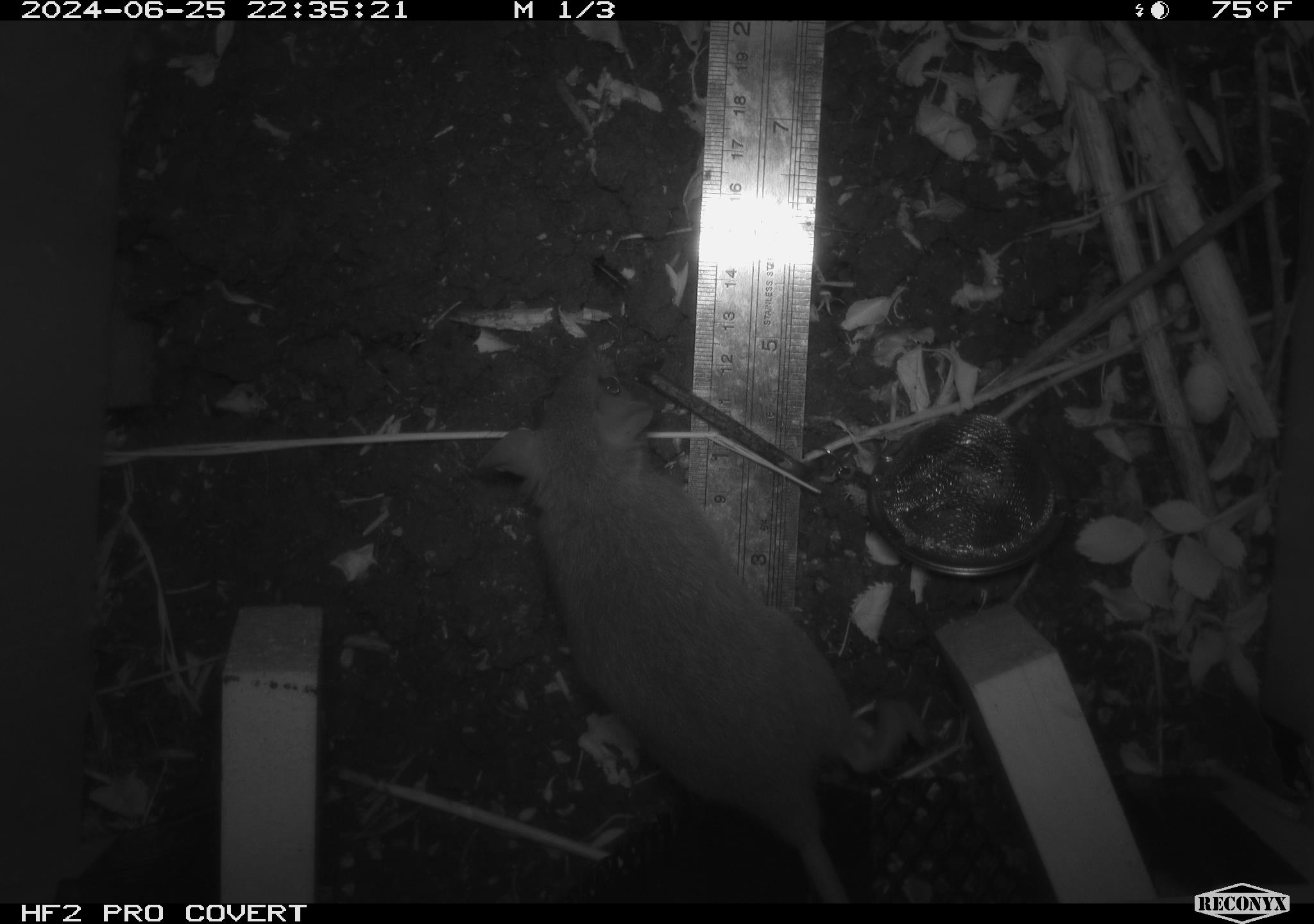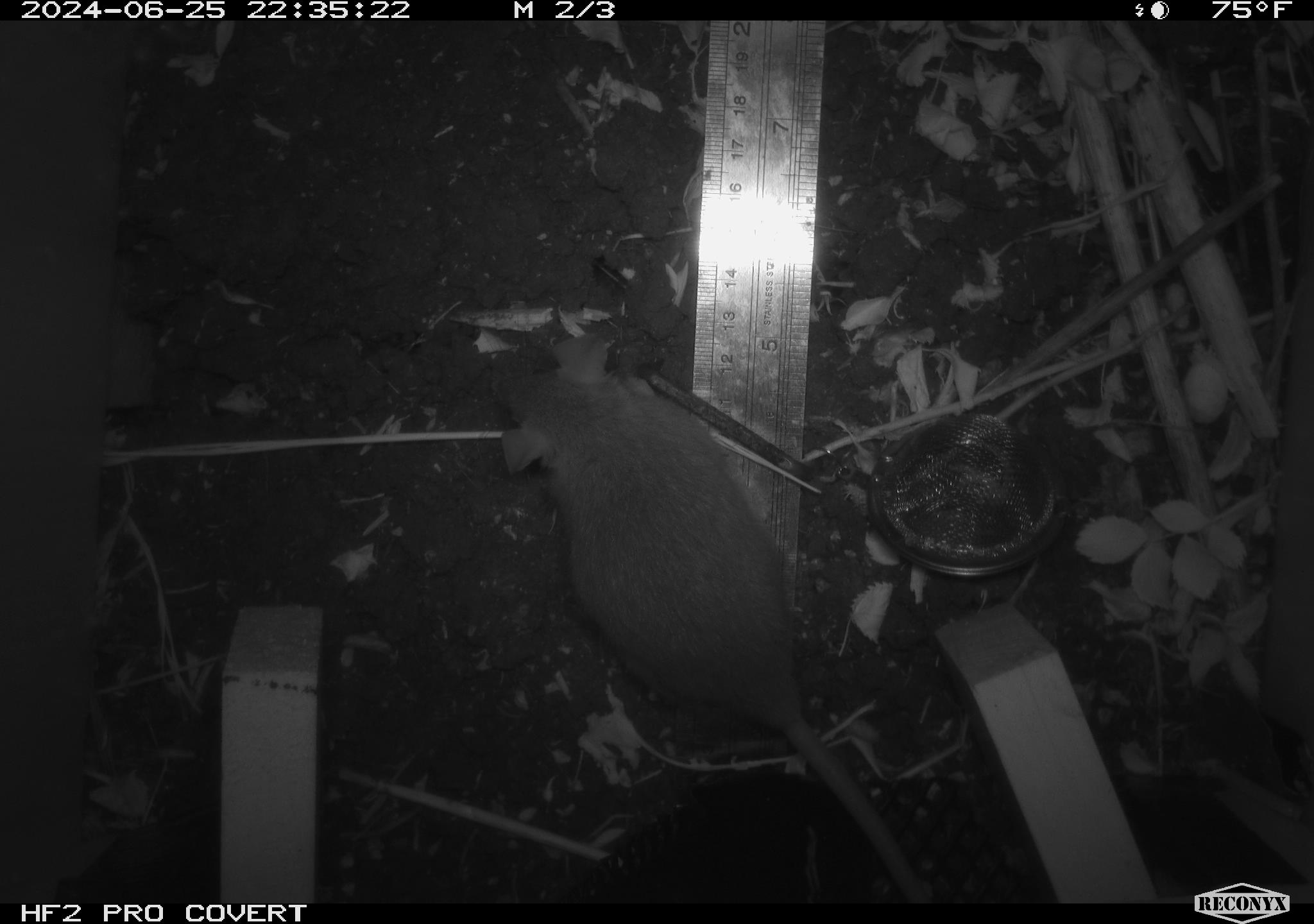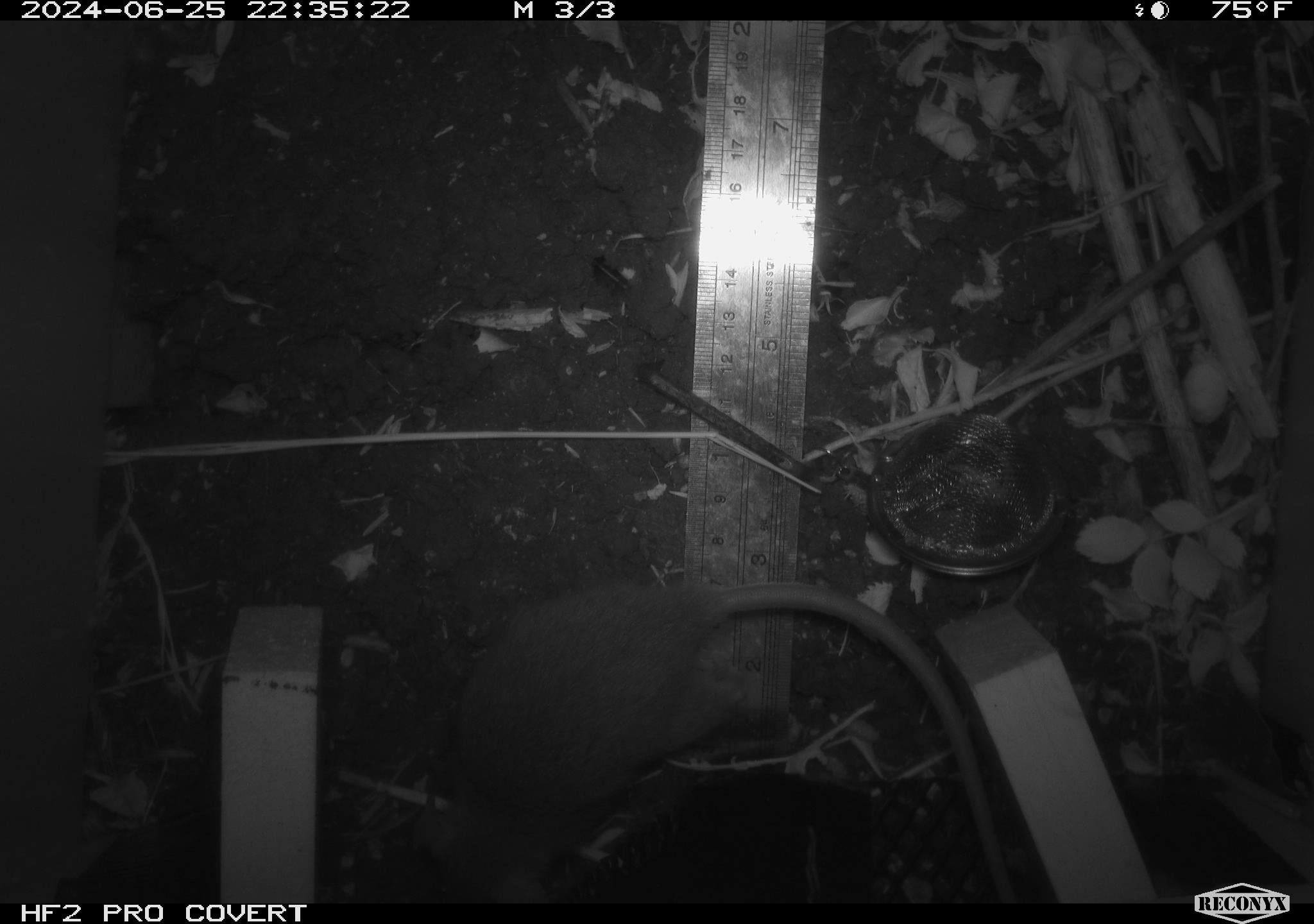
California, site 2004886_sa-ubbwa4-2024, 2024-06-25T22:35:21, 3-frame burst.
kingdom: Animalia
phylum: Chordata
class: Mammalia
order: Rodentia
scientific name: Rodentia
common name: woodrat or rat or mouse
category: woodrat or rat or mouse species